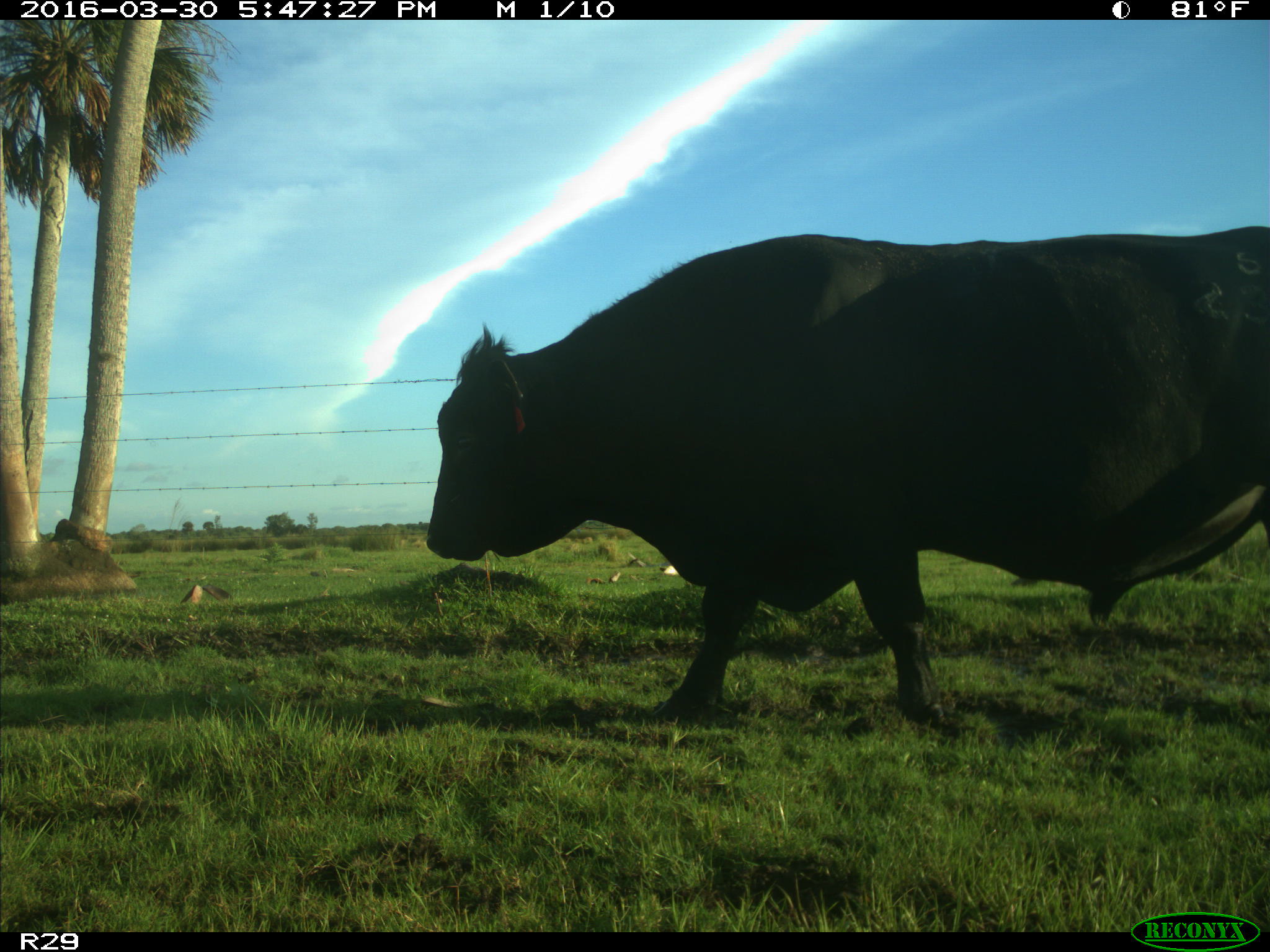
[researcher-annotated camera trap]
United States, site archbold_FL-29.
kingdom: Animalia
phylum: Chordata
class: Mammalia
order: Artiodactyla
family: Bovidae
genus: Bos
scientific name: Bos taurus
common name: domestic cow